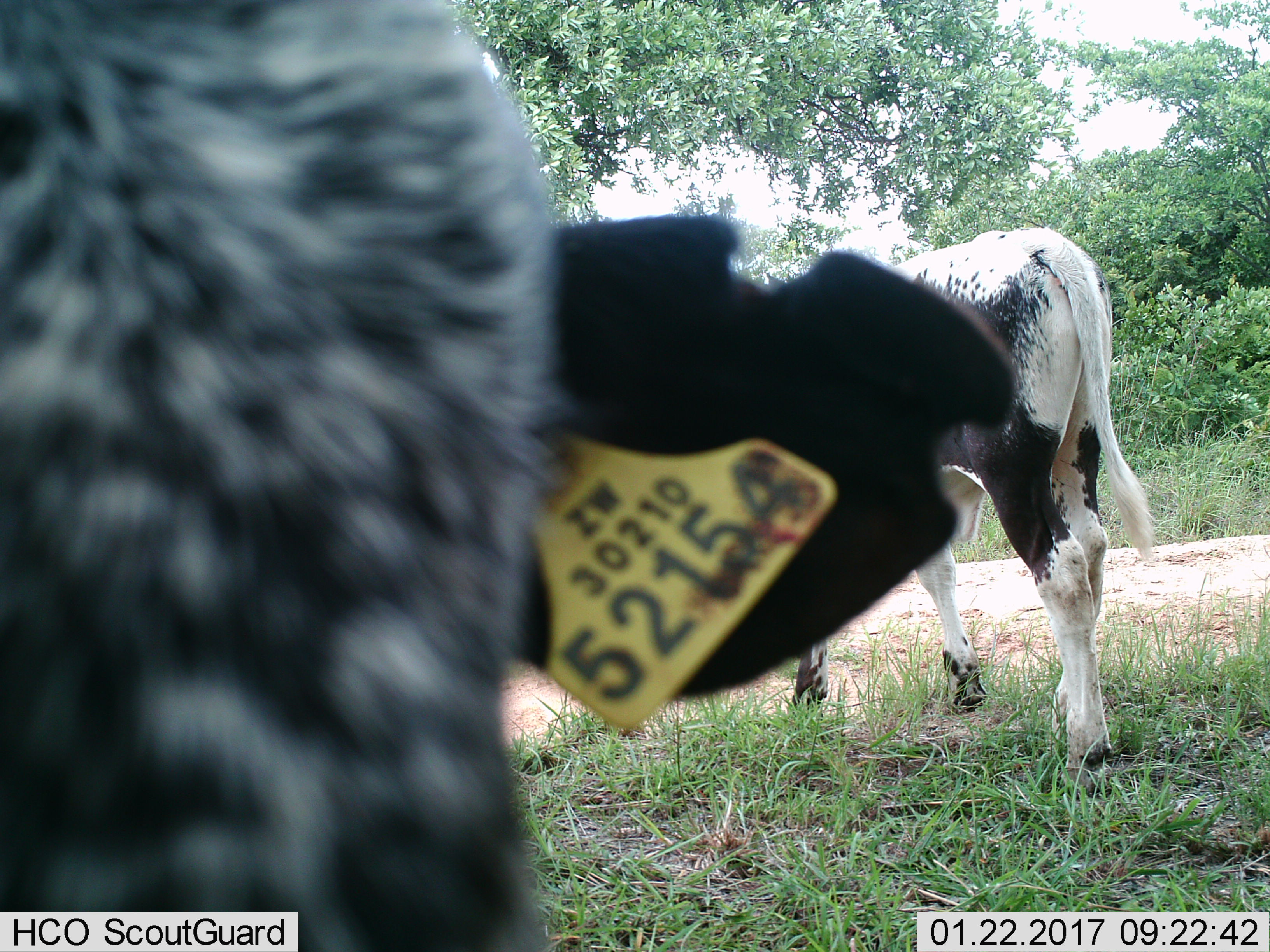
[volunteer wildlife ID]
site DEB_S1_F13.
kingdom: Animalia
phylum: Chordata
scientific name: Vertebrata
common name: domestic animal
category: domesticanimal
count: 2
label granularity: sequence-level